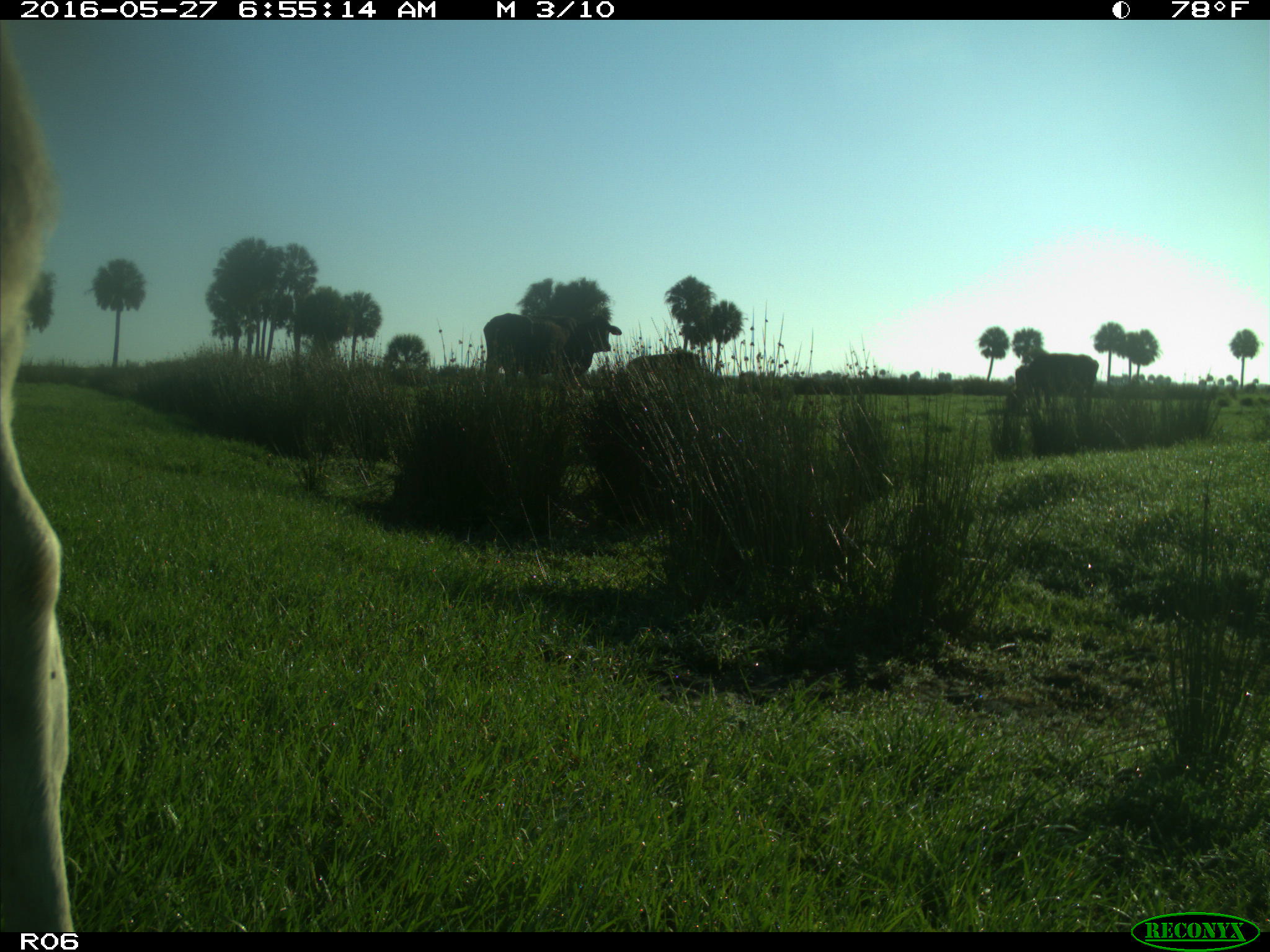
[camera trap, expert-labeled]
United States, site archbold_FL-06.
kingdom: Animalia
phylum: Chordata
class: Mammalia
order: Artiodactyla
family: Bovidae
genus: Bos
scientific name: Bos taurus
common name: domestic cow